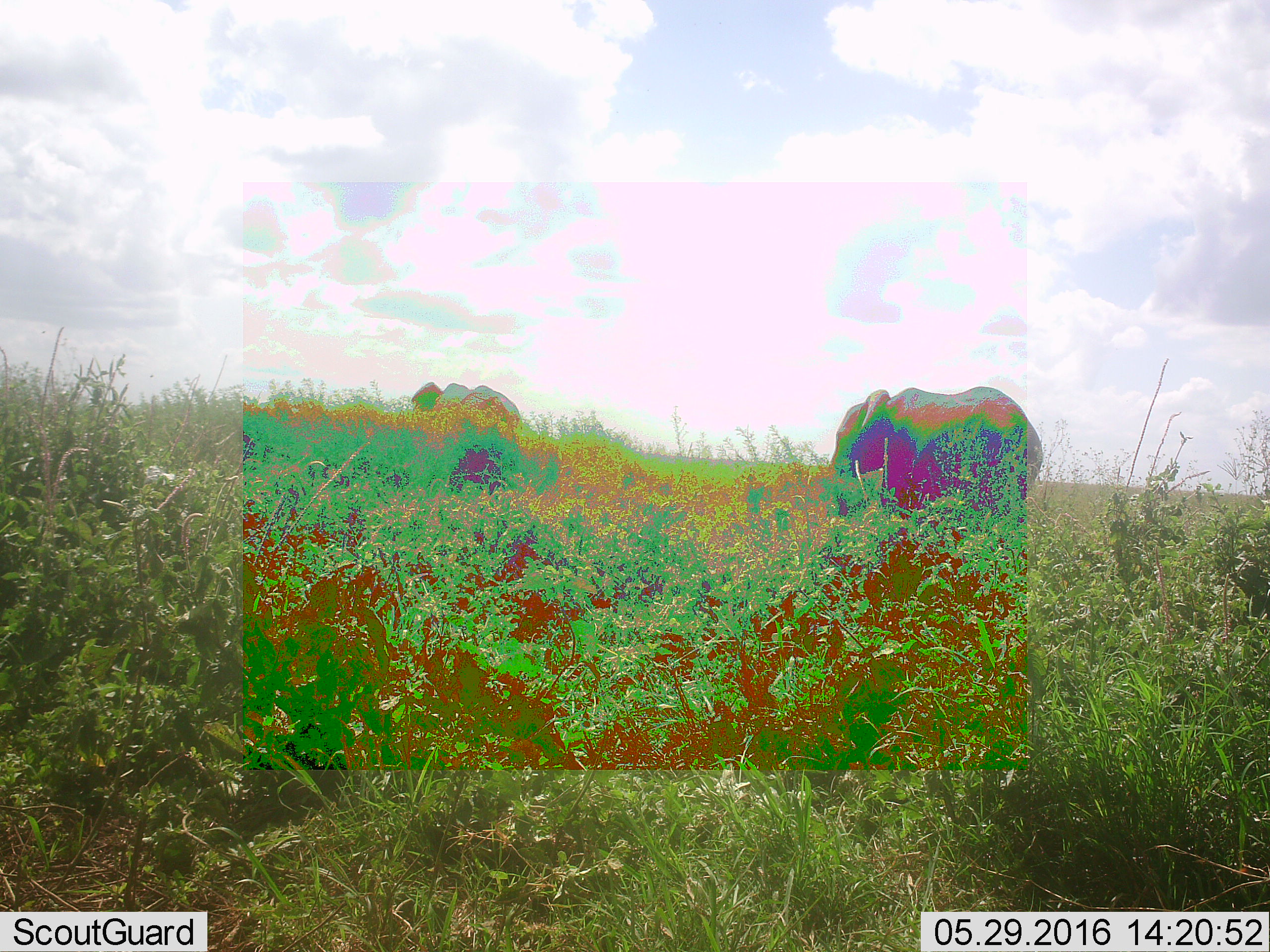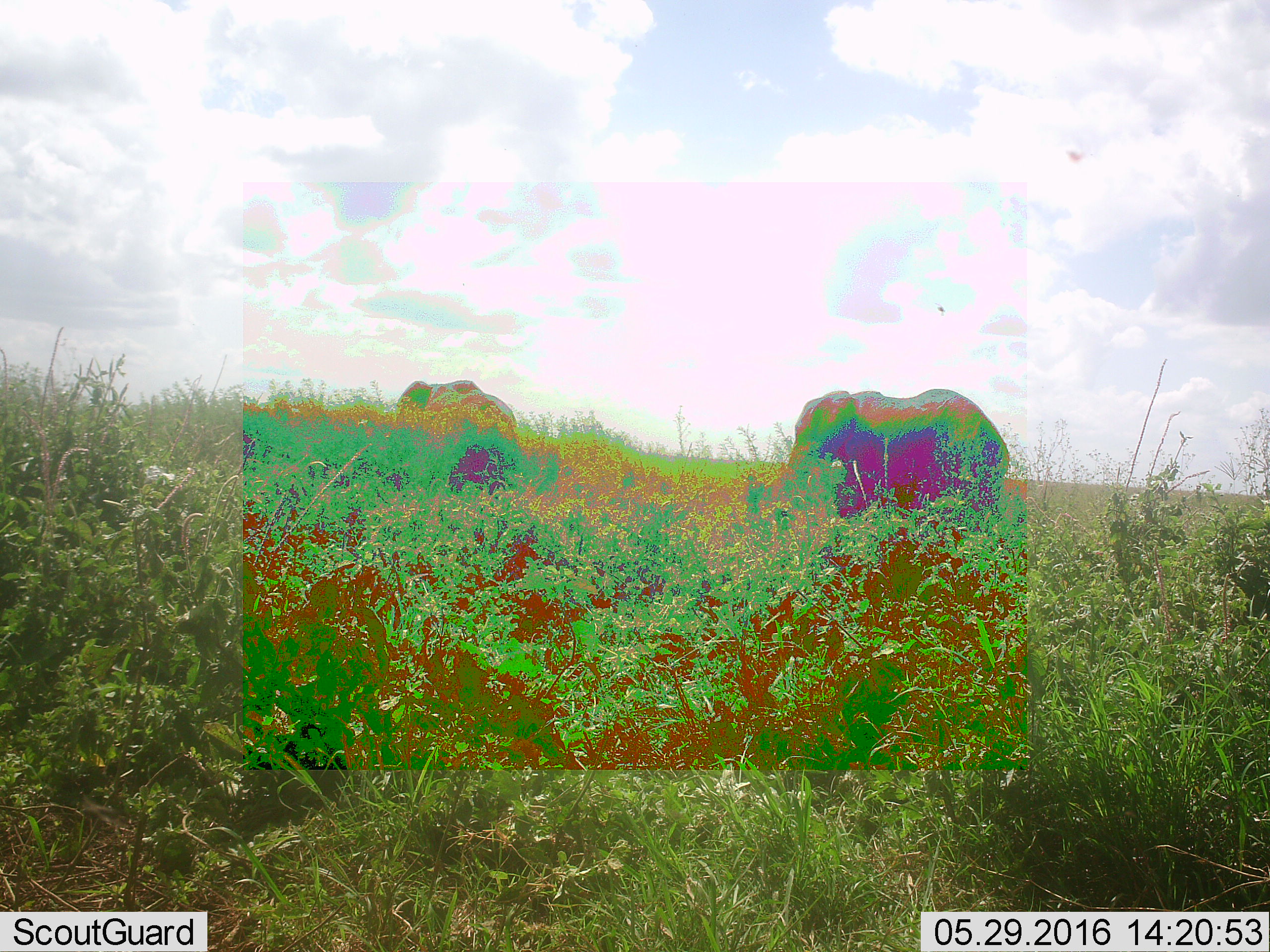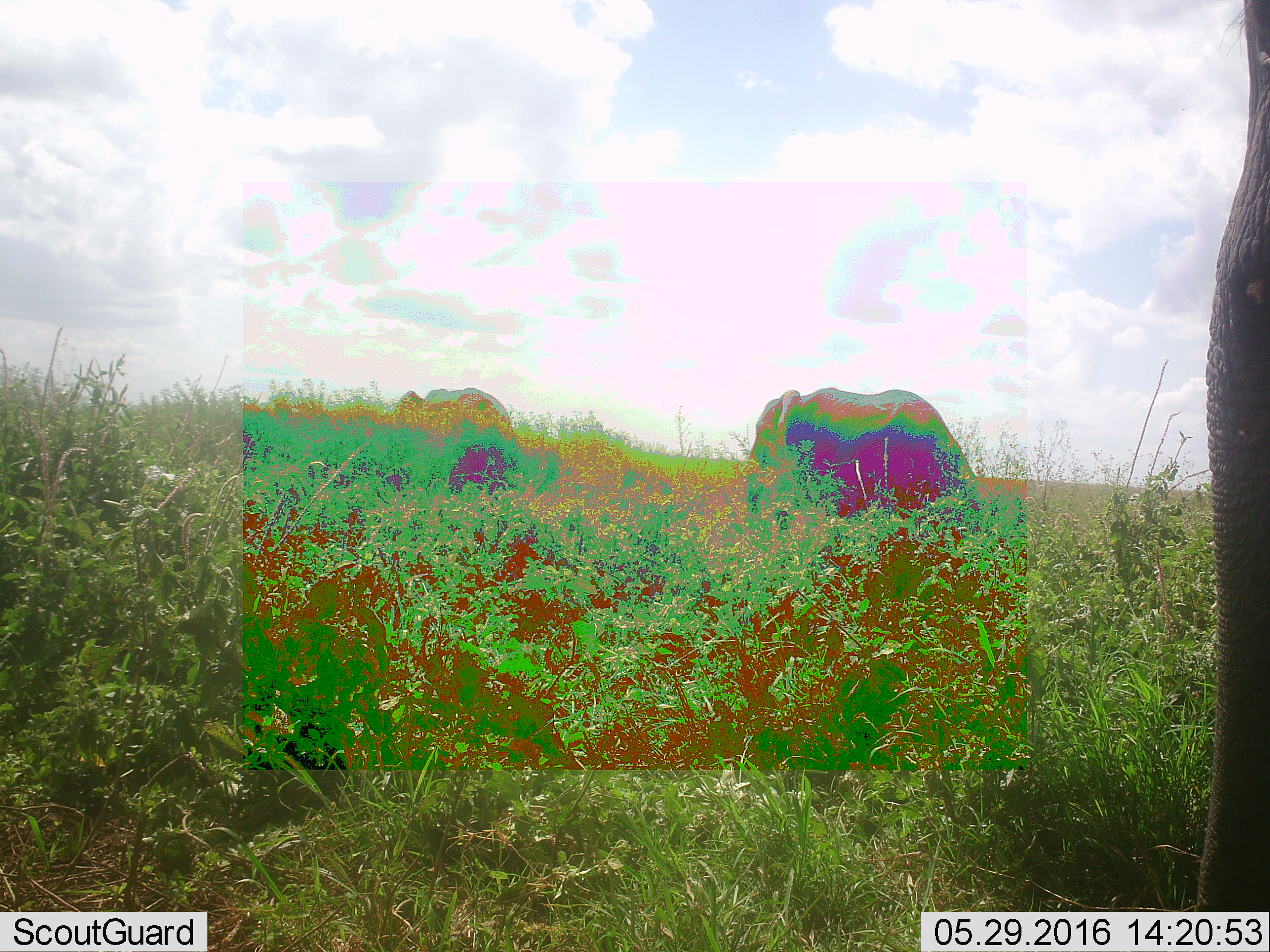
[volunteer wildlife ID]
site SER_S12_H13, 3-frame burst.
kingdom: Animalia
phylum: Chordata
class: Mammalia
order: Proboscidea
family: Elephantidae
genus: Loxodonta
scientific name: Loxodonta africana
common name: african bush elephant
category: elephant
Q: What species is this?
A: Elephant (african bush elephant) (Loxodonta africana).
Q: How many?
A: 3.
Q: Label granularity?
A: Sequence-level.